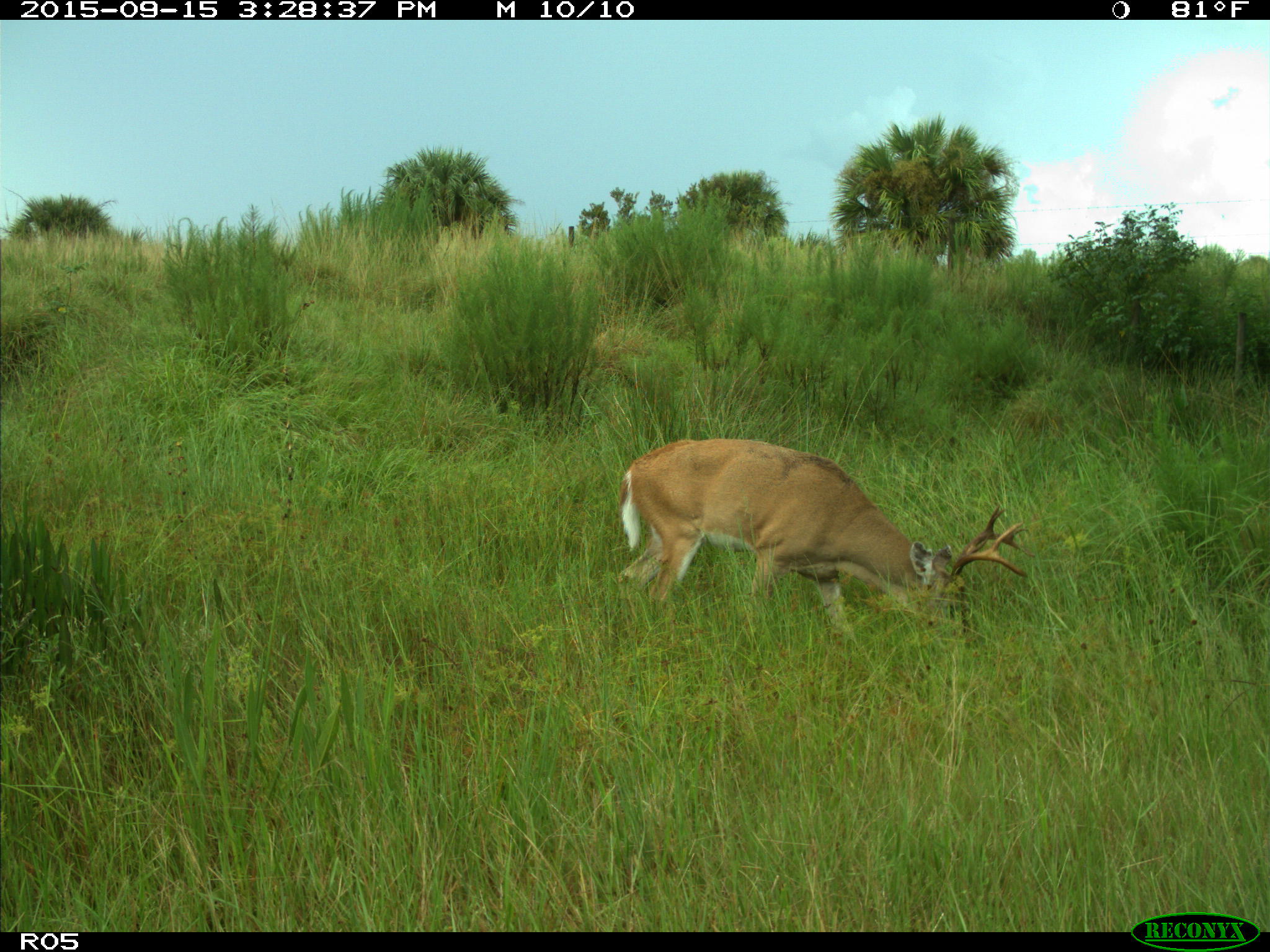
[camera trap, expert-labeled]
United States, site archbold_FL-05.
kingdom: Animalia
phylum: Chordata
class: Mammalia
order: Artiodactyla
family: Cervidae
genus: Odocoileus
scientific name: Odocoileus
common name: deer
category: unidentified deer